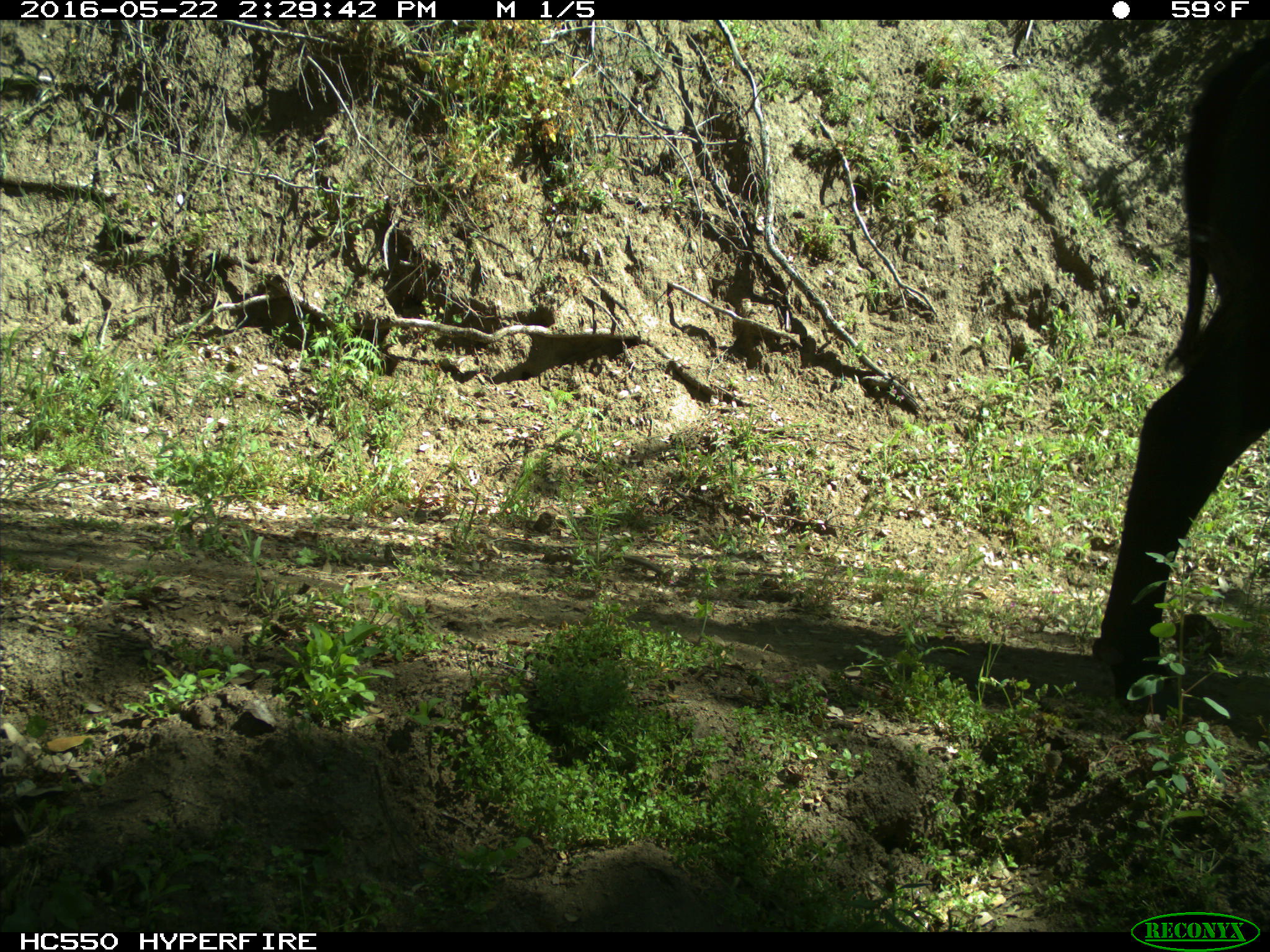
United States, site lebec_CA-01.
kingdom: Animalia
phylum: Chordata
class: Mammalia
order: Artiodactyla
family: Bovidae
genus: Bos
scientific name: Bos taurus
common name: domestic cow